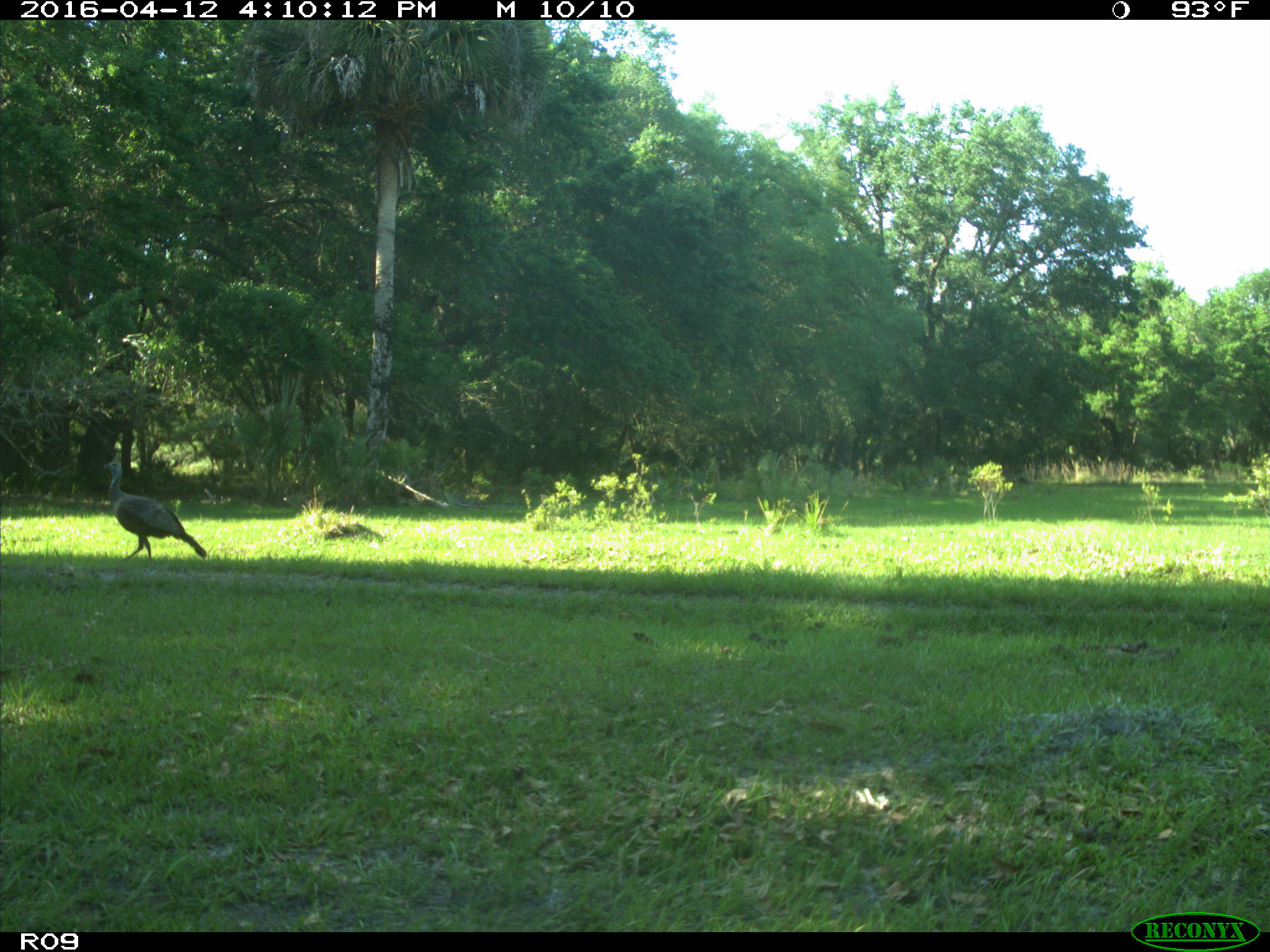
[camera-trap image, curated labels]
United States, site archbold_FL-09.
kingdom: Animalia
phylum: Chordata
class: Aves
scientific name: Aves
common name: birds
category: unidentified bird